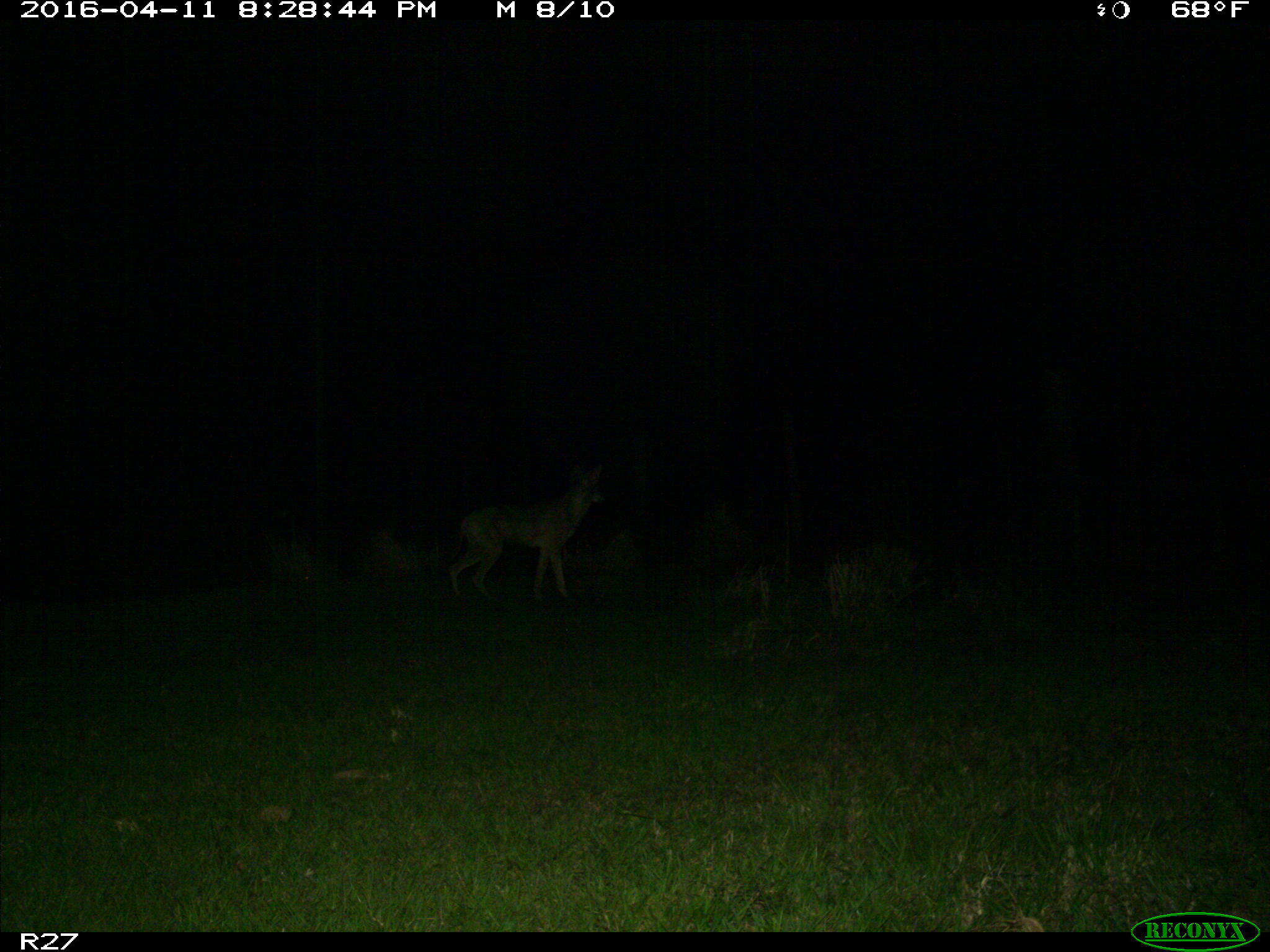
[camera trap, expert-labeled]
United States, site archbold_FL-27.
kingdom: Animalia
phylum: Chordata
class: Mammalia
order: Carnivora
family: Canidae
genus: Canis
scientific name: Canis latrans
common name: coyote